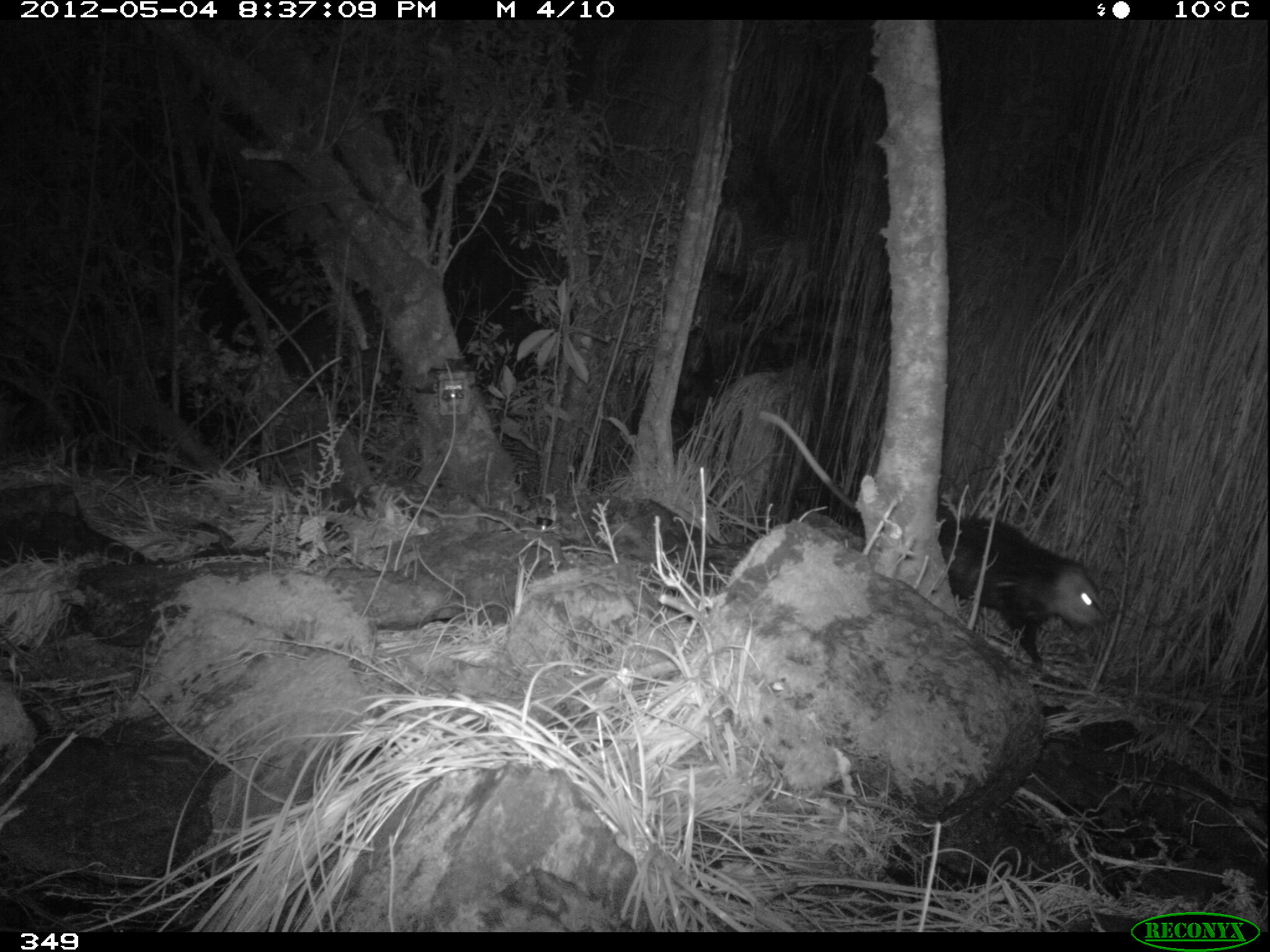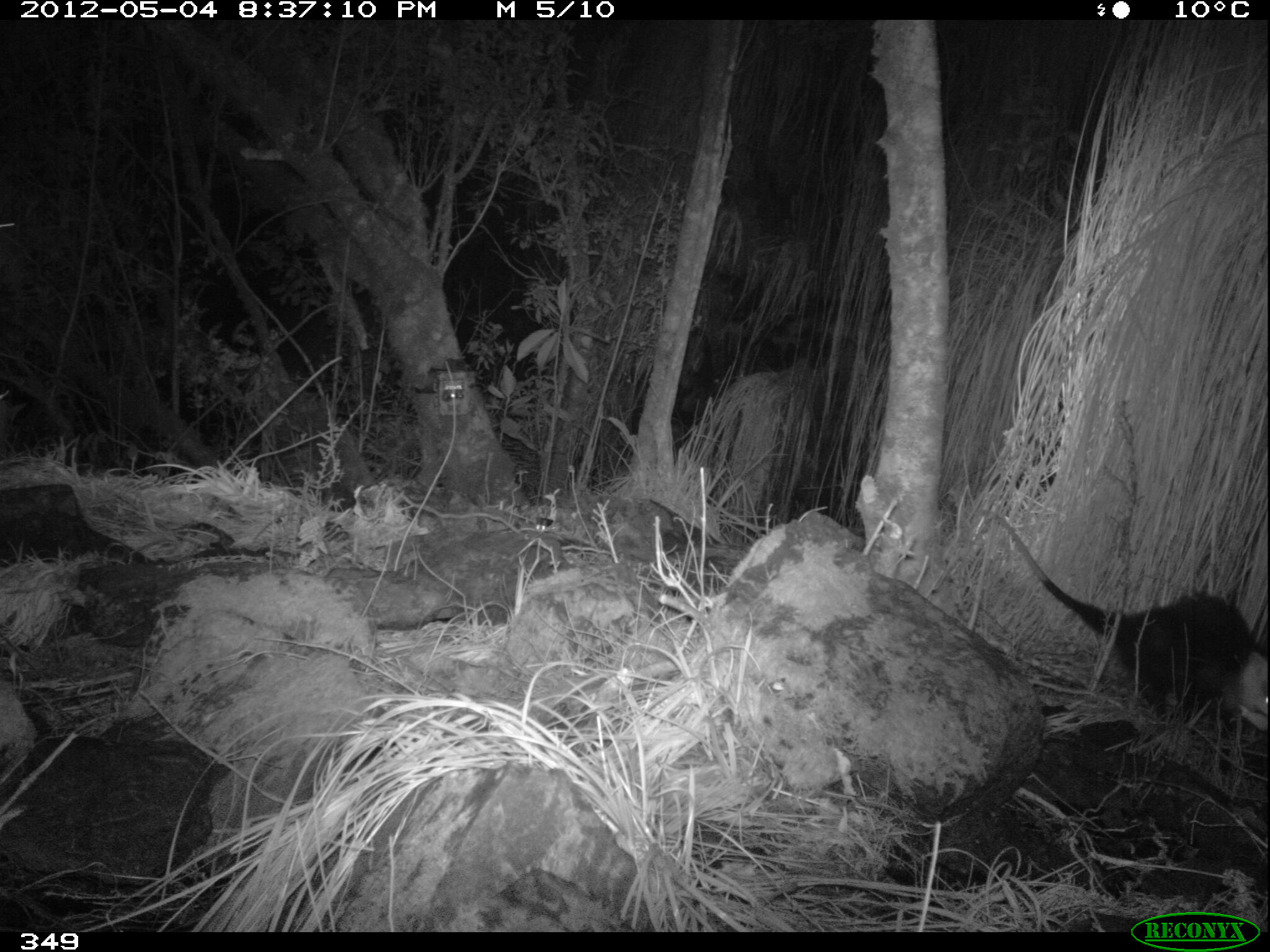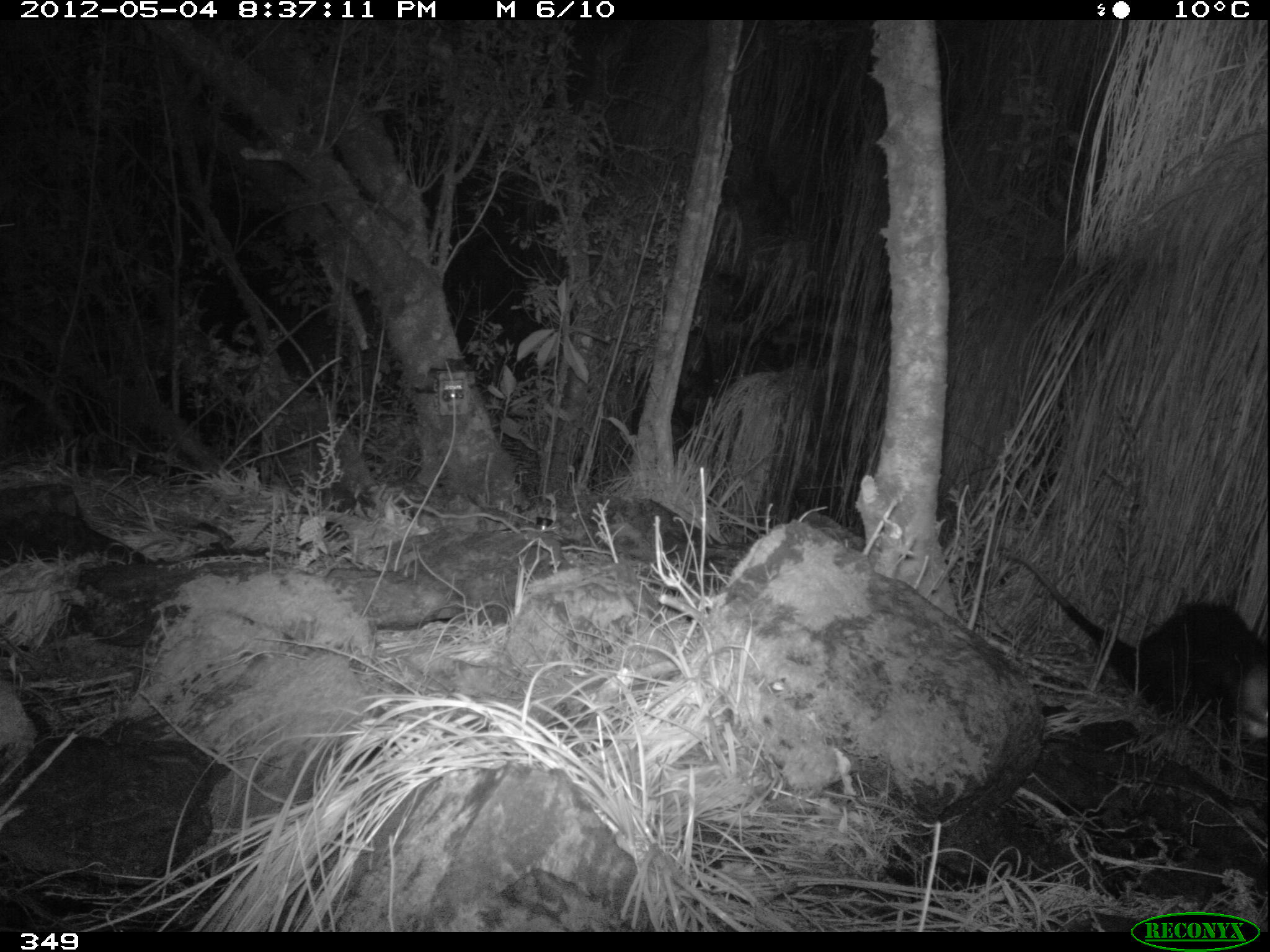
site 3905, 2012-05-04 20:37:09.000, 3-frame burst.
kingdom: Animalia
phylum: Chordata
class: Mammalia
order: Didelphimorphia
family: Didelphidae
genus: Didelphis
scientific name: Didelphis pernigra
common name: andean white-eared opossum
Didelphis pernigra (andean white-eared opossum).